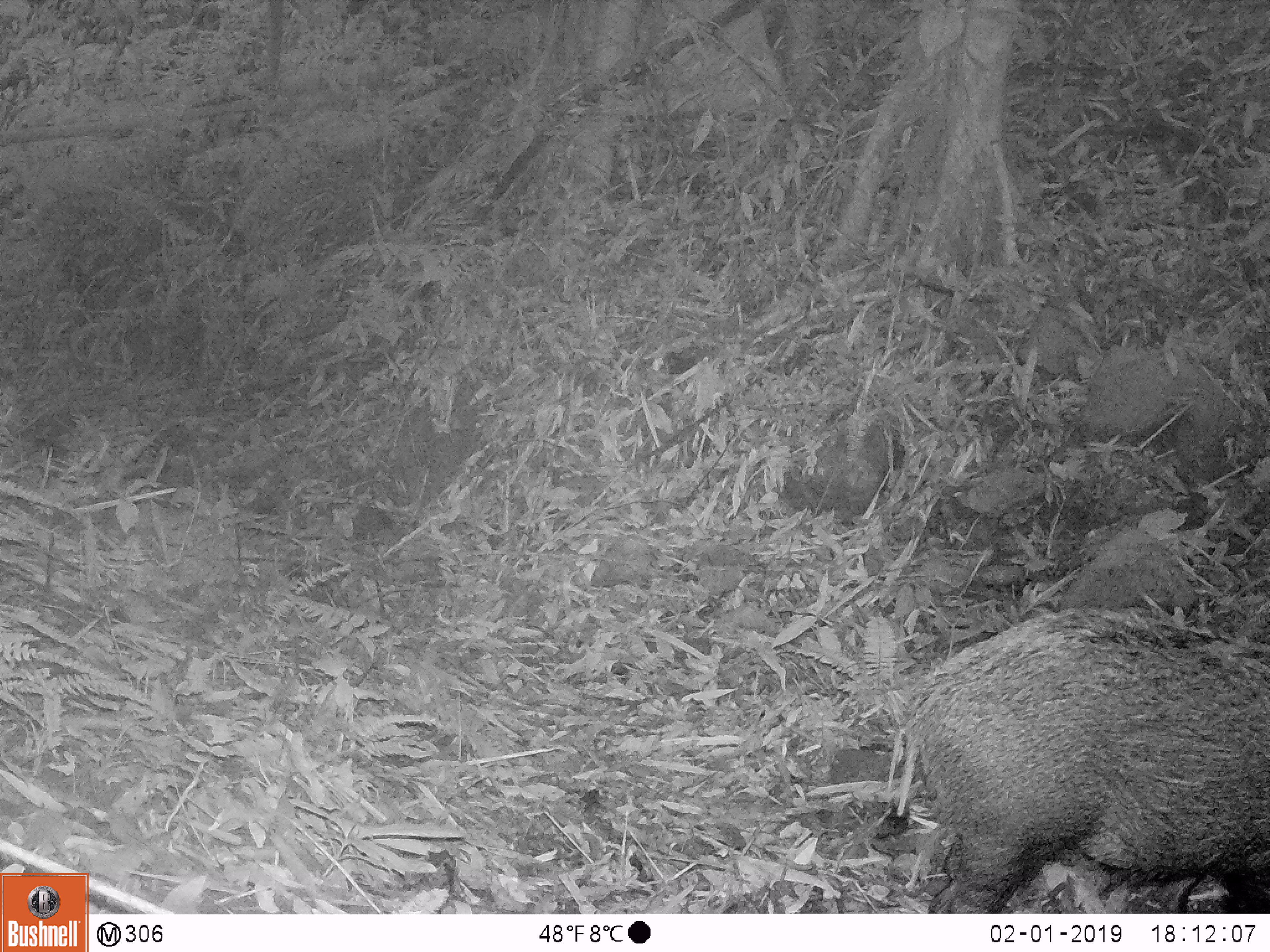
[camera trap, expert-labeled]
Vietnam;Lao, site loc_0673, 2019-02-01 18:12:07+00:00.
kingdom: Animalia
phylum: Chordata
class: Mammalia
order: Artiodactyla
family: Suidae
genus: Sus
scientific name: Sus scrofa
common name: eurasian wild pig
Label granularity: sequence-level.